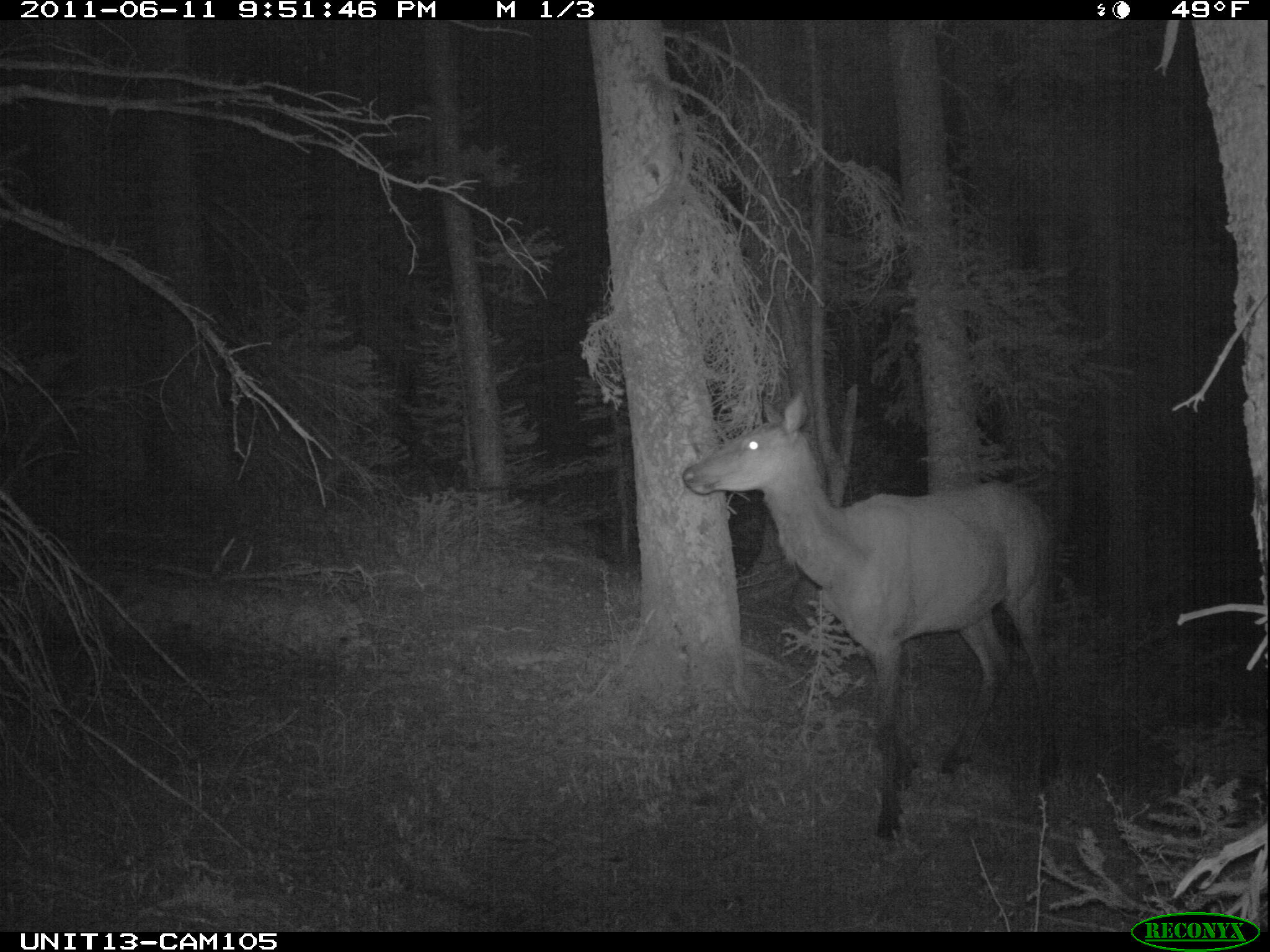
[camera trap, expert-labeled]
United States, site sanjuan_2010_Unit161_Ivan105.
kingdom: Animalia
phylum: Chordata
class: Mammalia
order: Artiodactyla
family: Cervidae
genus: Cervus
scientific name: Cervus elaphus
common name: red deer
Cervus elaphus (red deer).